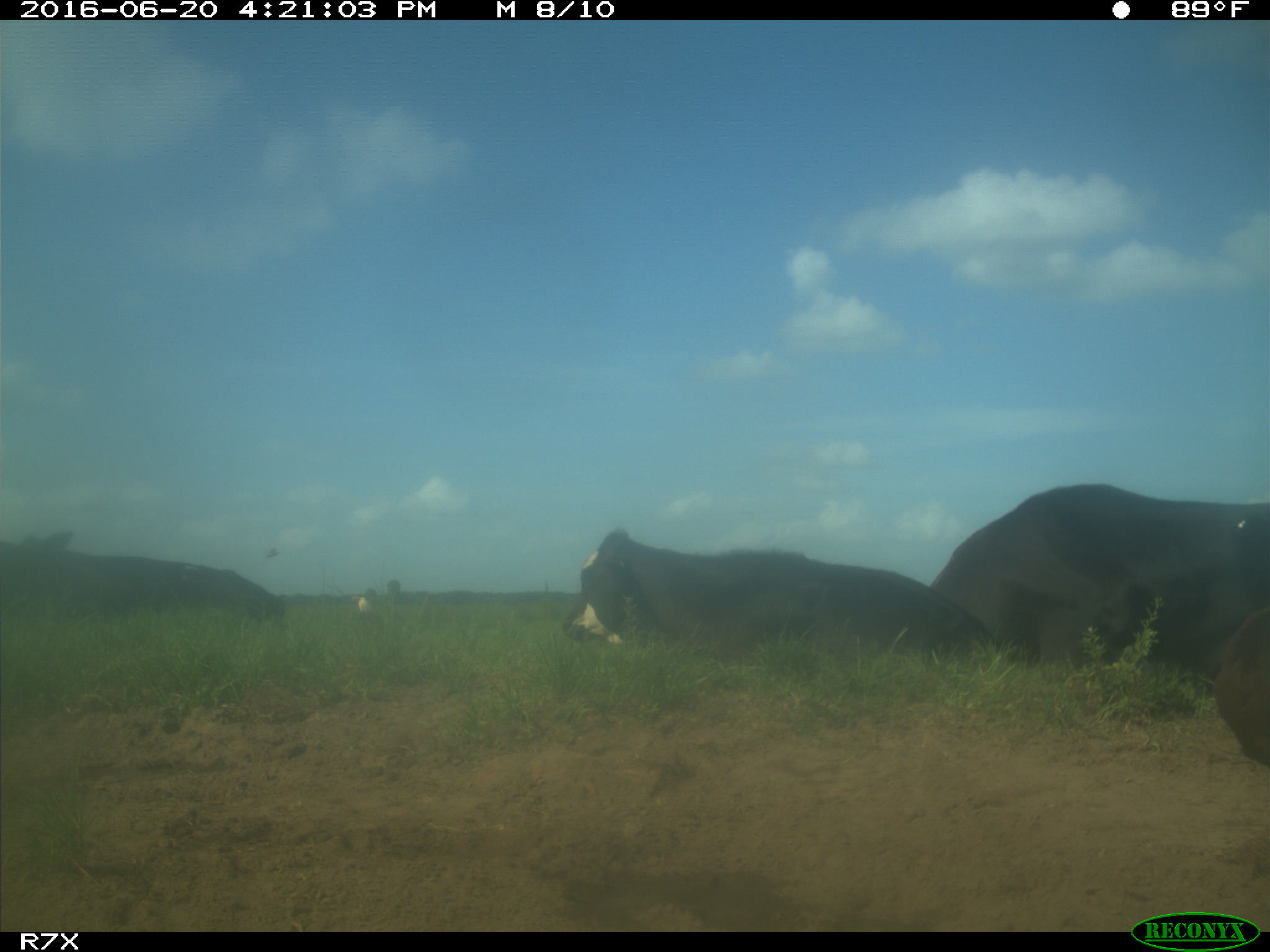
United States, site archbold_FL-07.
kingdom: Animalia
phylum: Chordata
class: Mammalia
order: Artiodactyla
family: Bovidae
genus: Bos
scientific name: Bos taurus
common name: domestic cow